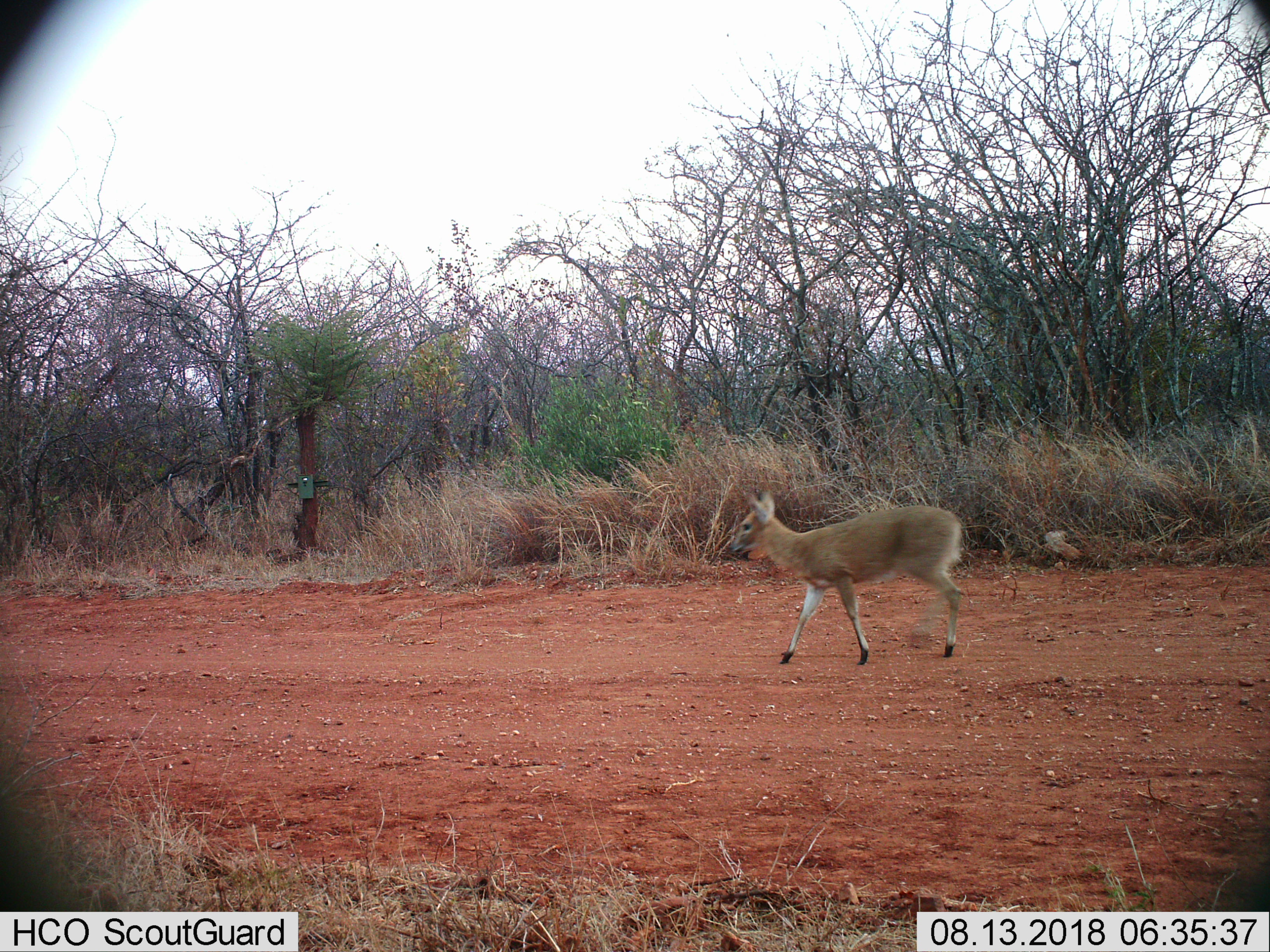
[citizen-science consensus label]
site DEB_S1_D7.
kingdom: Animalia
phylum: Chordata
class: Mammalia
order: Artiodactyla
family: Bovidae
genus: Sylvicapra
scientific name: Sylvicapra grimmia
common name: common duiker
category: duikercommongrey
Duikercommongrey (common duiker) (Sylvicapra grimmia), count 1. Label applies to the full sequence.